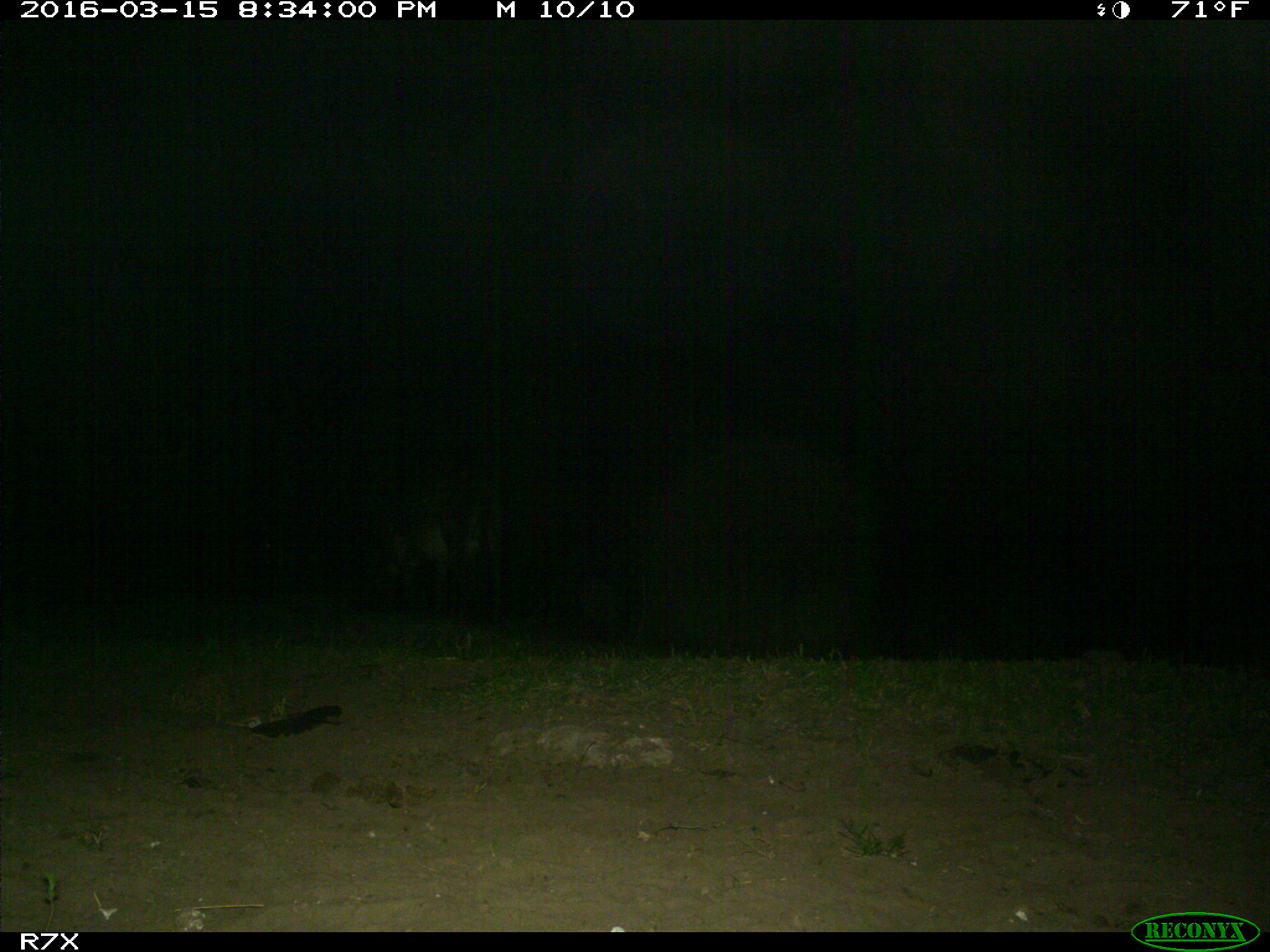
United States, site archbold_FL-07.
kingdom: Animalia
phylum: Chordata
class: Mammalia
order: Perissodactyla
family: Equidae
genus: Equus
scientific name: Equus africanus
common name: african wild ass